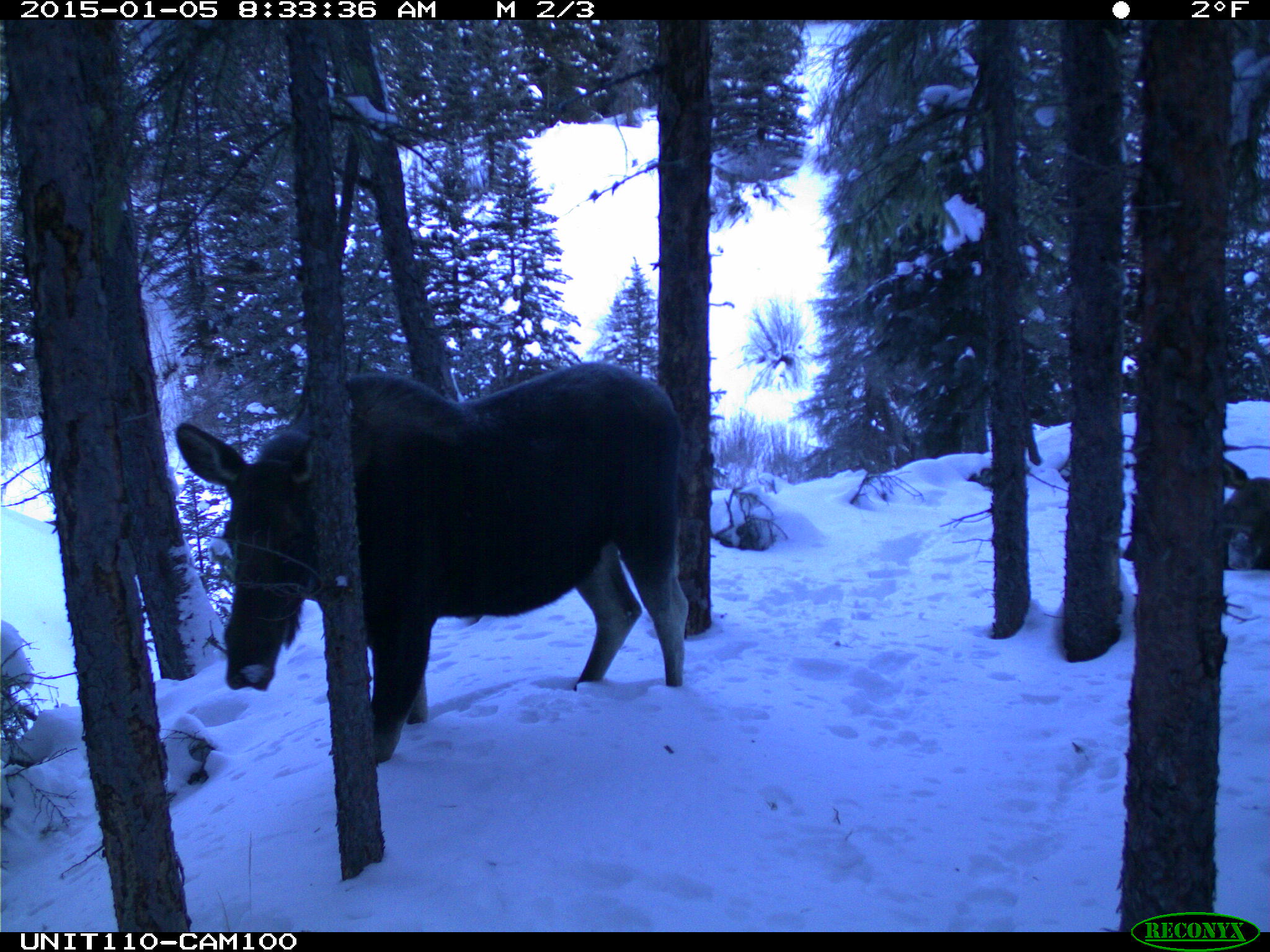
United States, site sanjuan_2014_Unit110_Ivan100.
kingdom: Animalia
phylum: Chordata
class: Mammalia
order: Artiodactyla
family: Cervidae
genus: Alces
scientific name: Alces alces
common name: moose